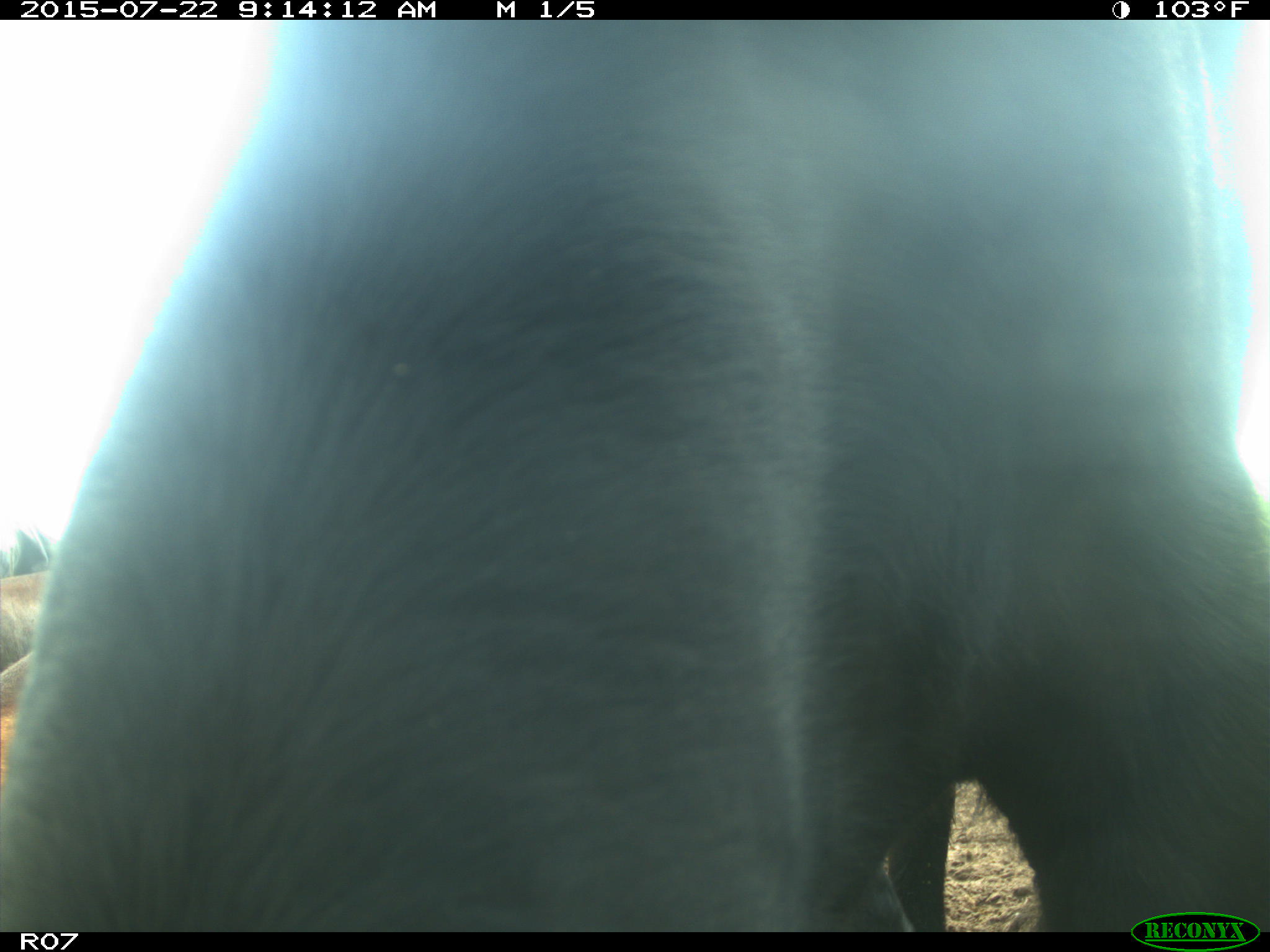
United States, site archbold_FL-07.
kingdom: Animalia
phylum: Chordata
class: Mammalia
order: Artiodactyla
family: Suidae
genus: Sus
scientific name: Sus scrofa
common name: wild boar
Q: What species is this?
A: Sus scrofa (wild boar).